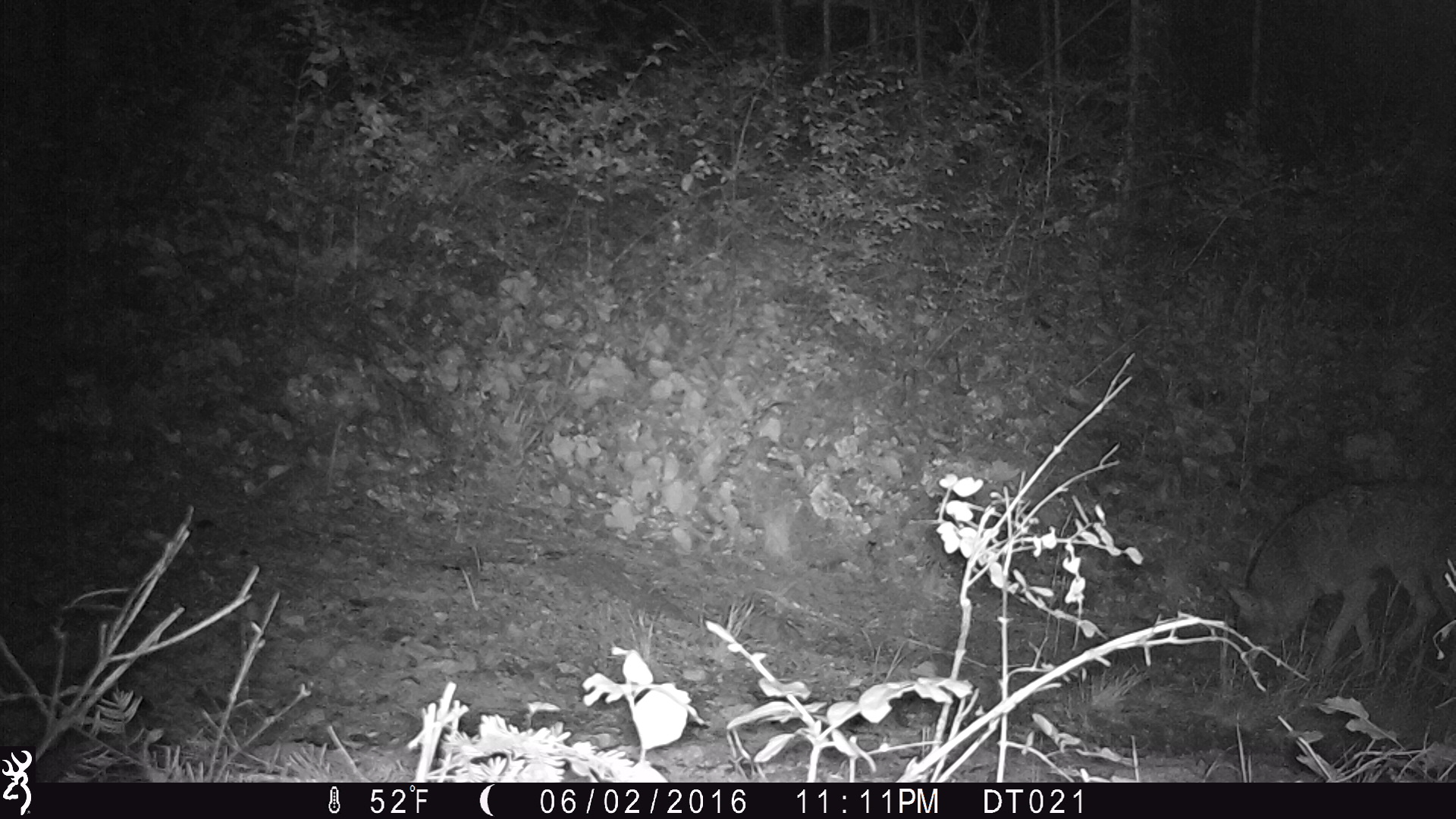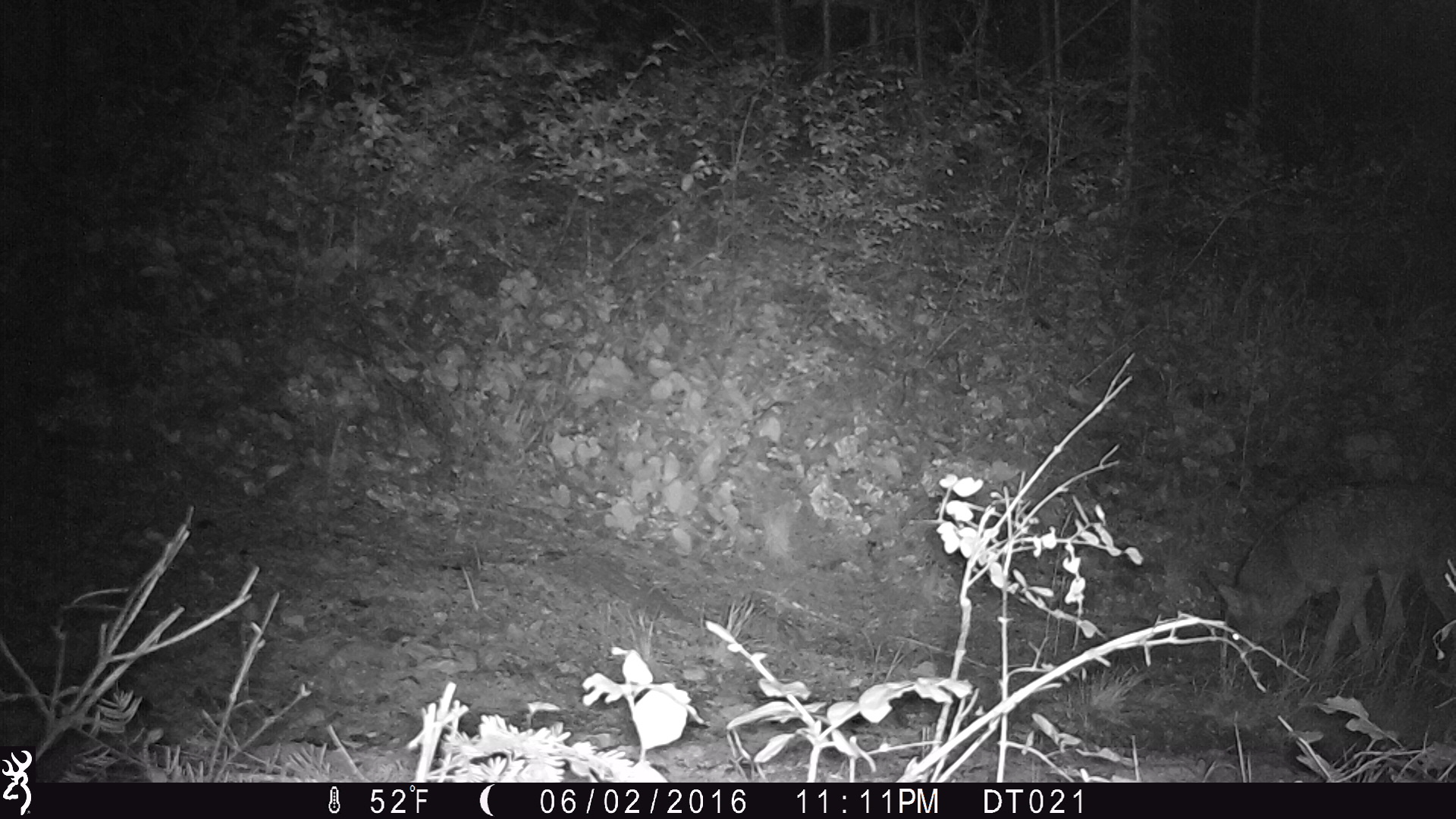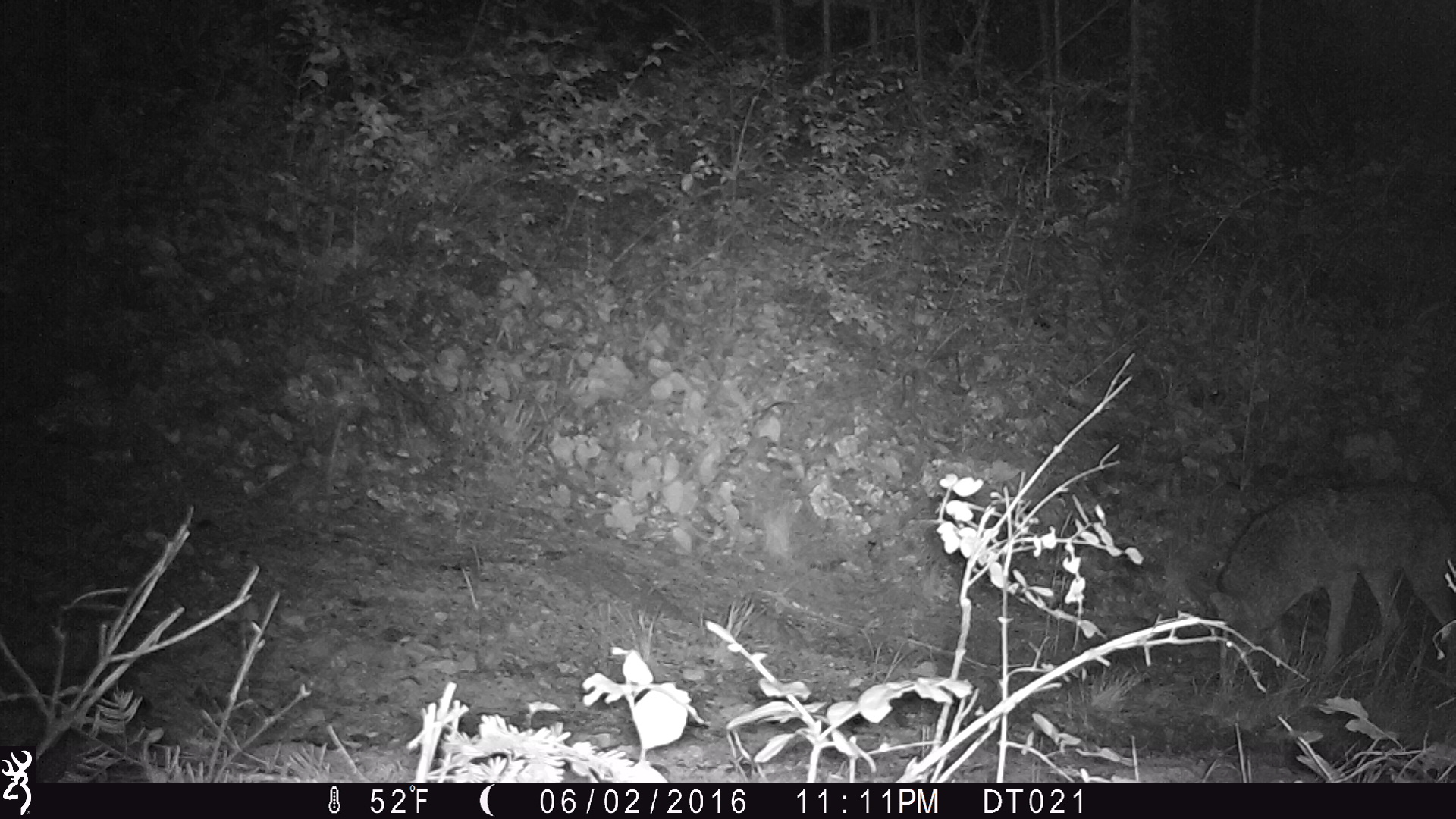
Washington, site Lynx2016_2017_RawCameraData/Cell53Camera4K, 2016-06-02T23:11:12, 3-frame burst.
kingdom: Animalia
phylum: Chordata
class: Mammalia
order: Carnivora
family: Canidae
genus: Canis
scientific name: Canis latrans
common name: coyote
Canis latrans (coyote). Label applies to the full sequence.